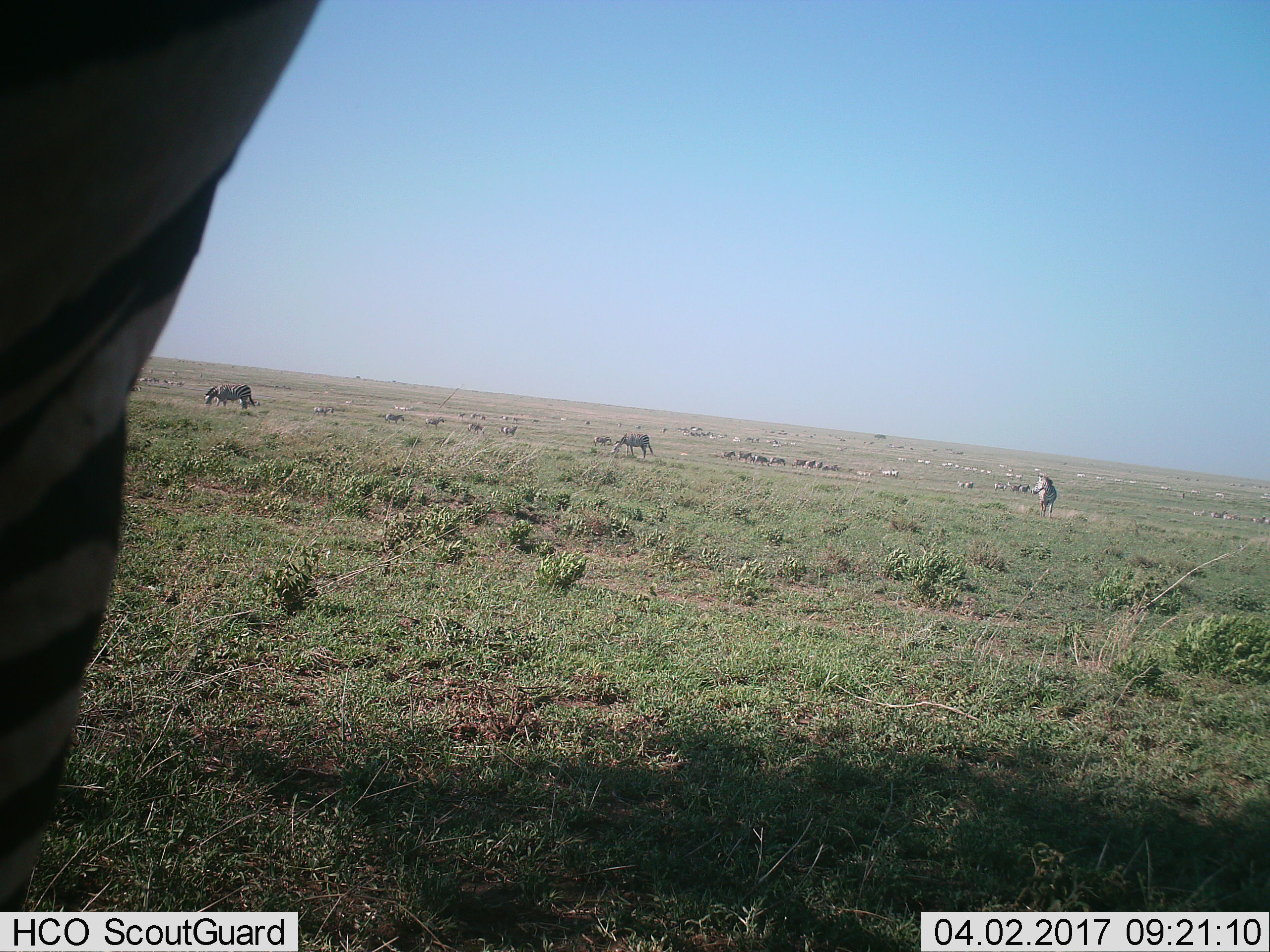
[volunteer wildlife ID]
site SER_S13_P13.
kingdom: Animalia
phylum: Chordata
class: Mammalia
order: Perissodactyla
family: Equidae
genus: Equus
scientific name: Equus quagga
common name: plains zebra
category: zebraplains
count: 51+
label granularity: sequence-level